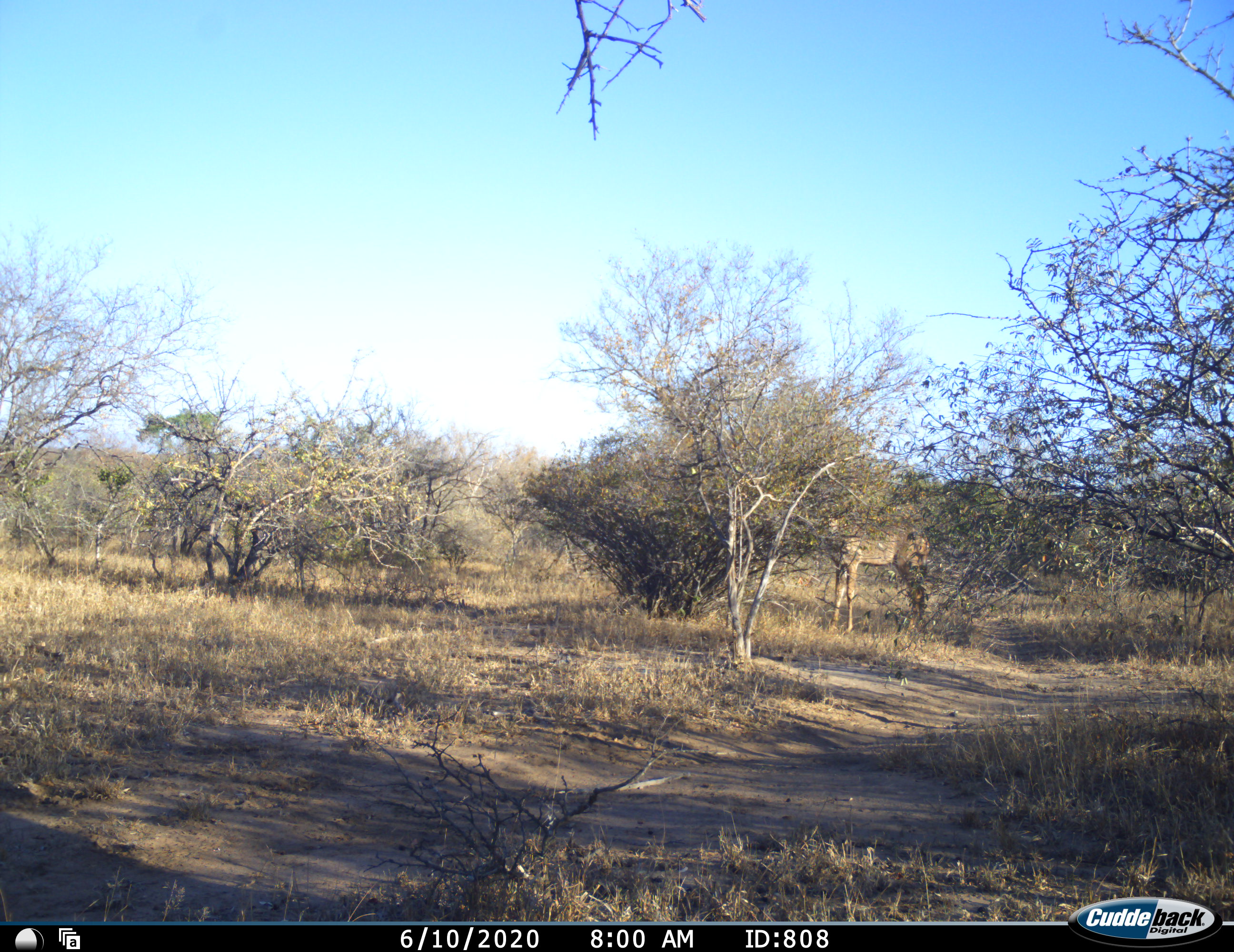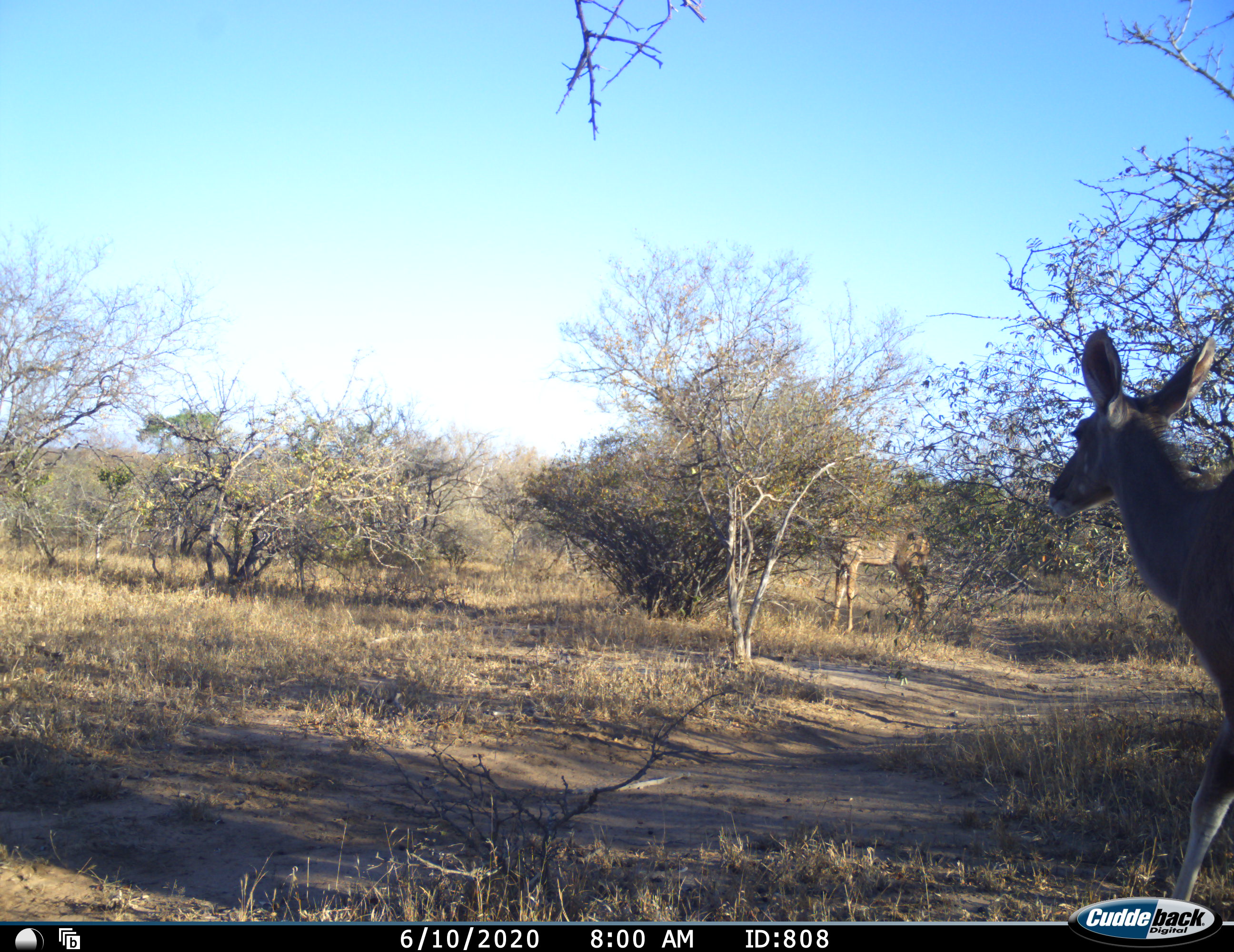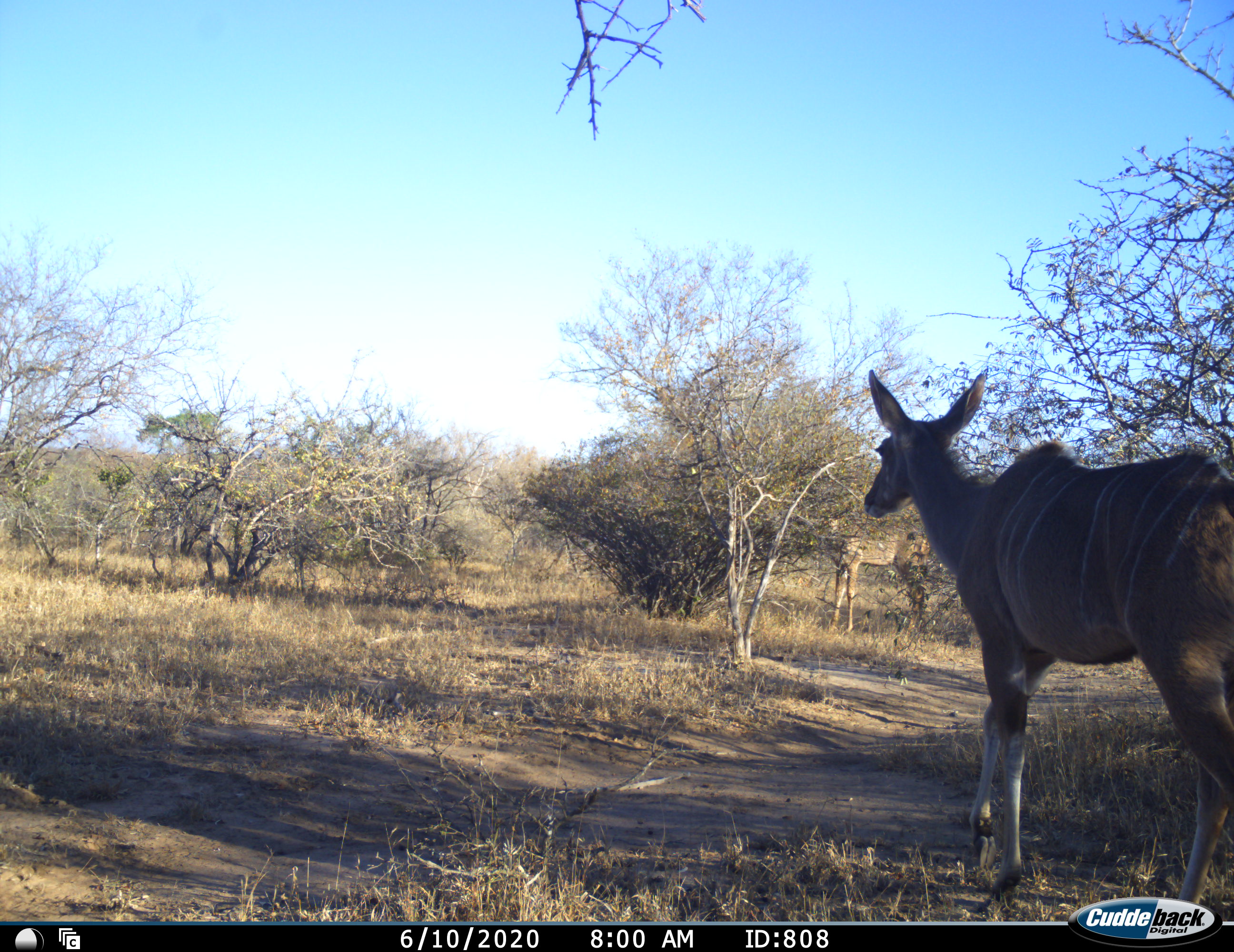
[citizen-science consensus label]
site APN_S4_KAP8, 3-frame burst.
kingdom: Animalia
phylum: Chordata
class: Mammalia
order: Artiodactyla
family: Bovidae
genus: Tragelaphus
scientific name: Tragelaphus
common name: kudu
Kudu (Tragelaphus), count 2. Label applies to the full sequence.